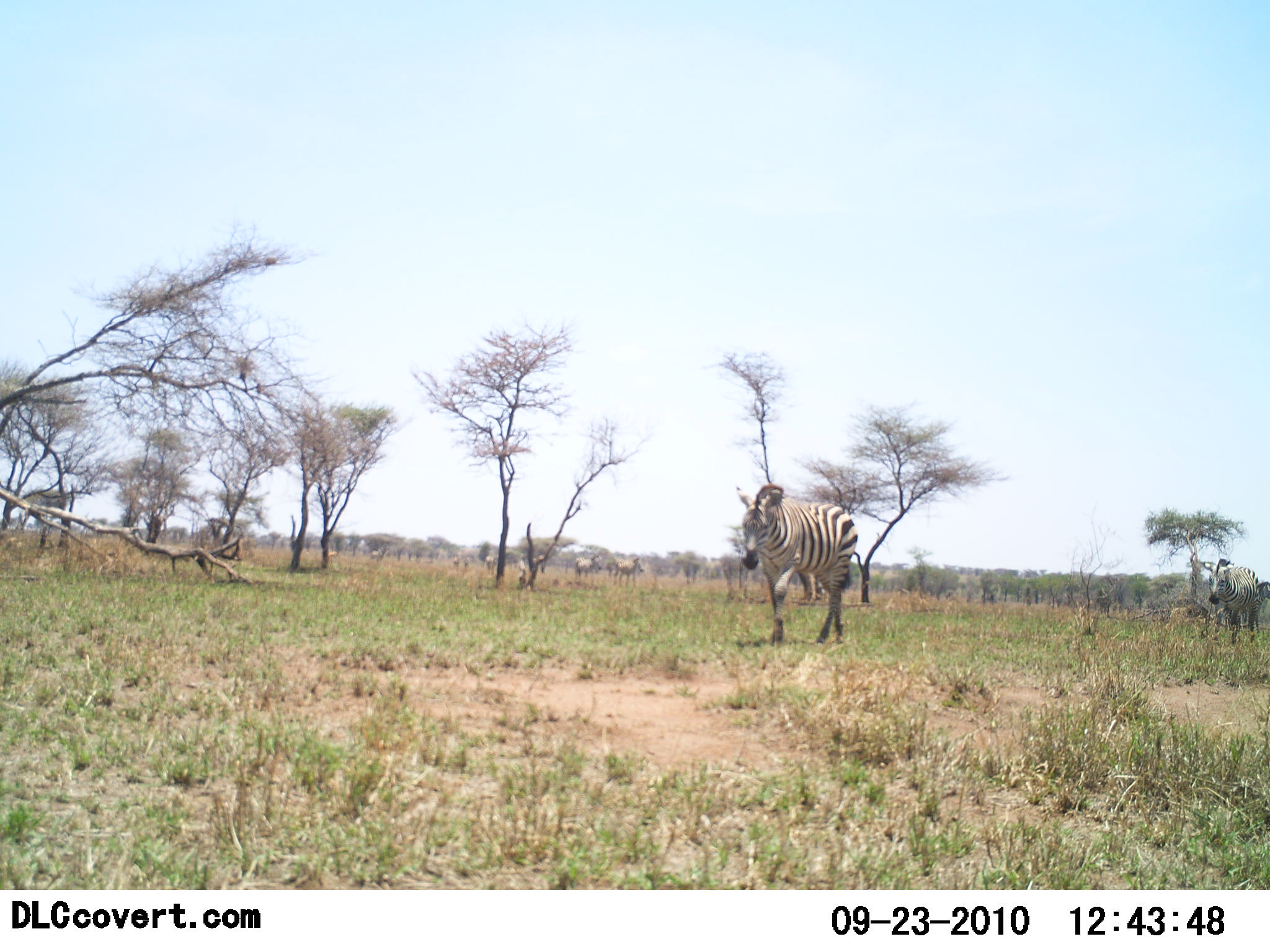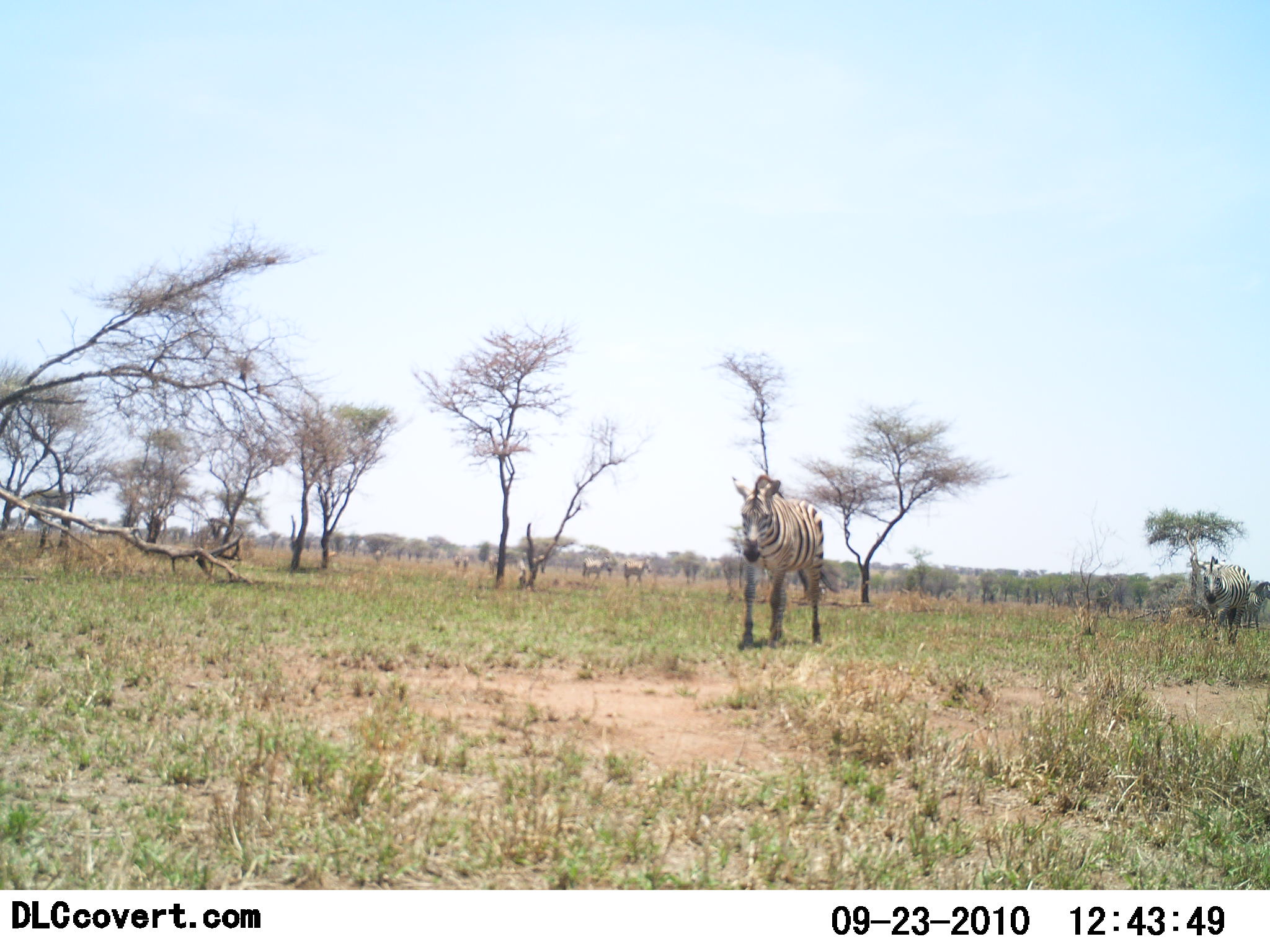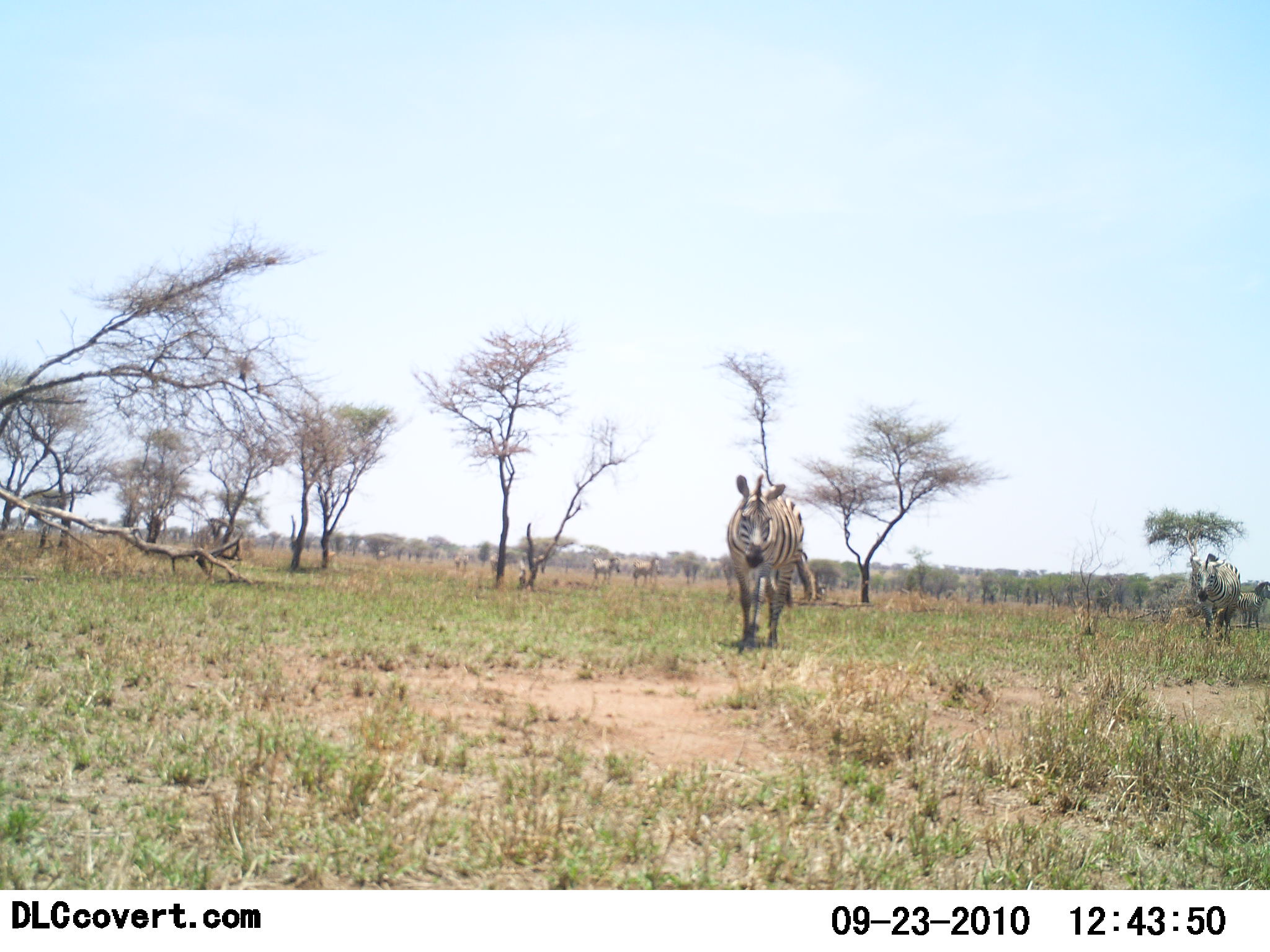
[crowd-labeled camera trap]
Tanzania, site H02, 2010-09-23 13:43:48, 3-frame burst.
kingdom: Animalia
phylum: Chordata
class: Mammalia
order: Perissodactyla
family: Equidae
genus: Equus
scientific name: Equus quagga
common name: plains zebra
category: zebra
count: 4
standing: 17%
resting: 0%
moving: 100%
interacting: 0%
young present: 0%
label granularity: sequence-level